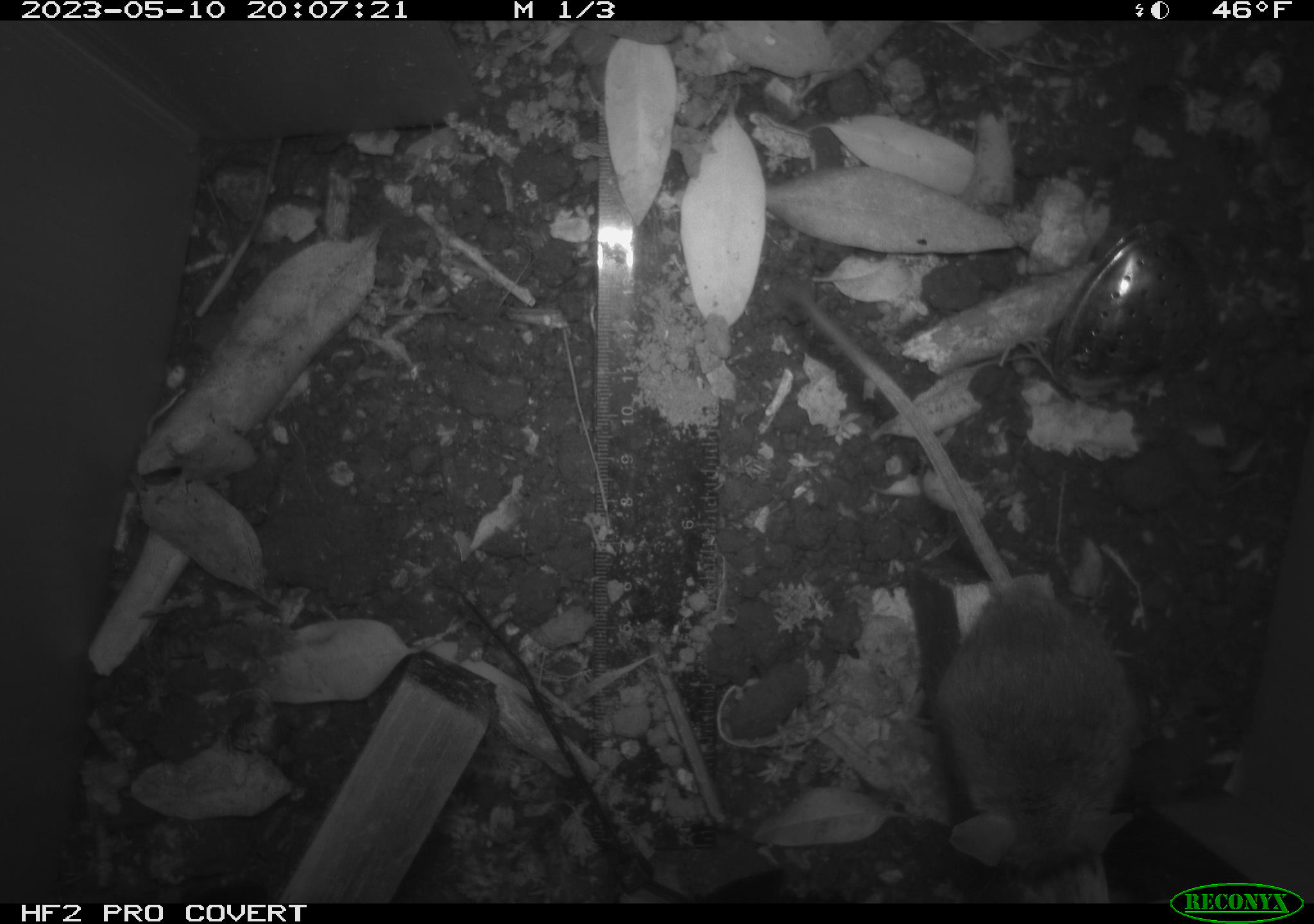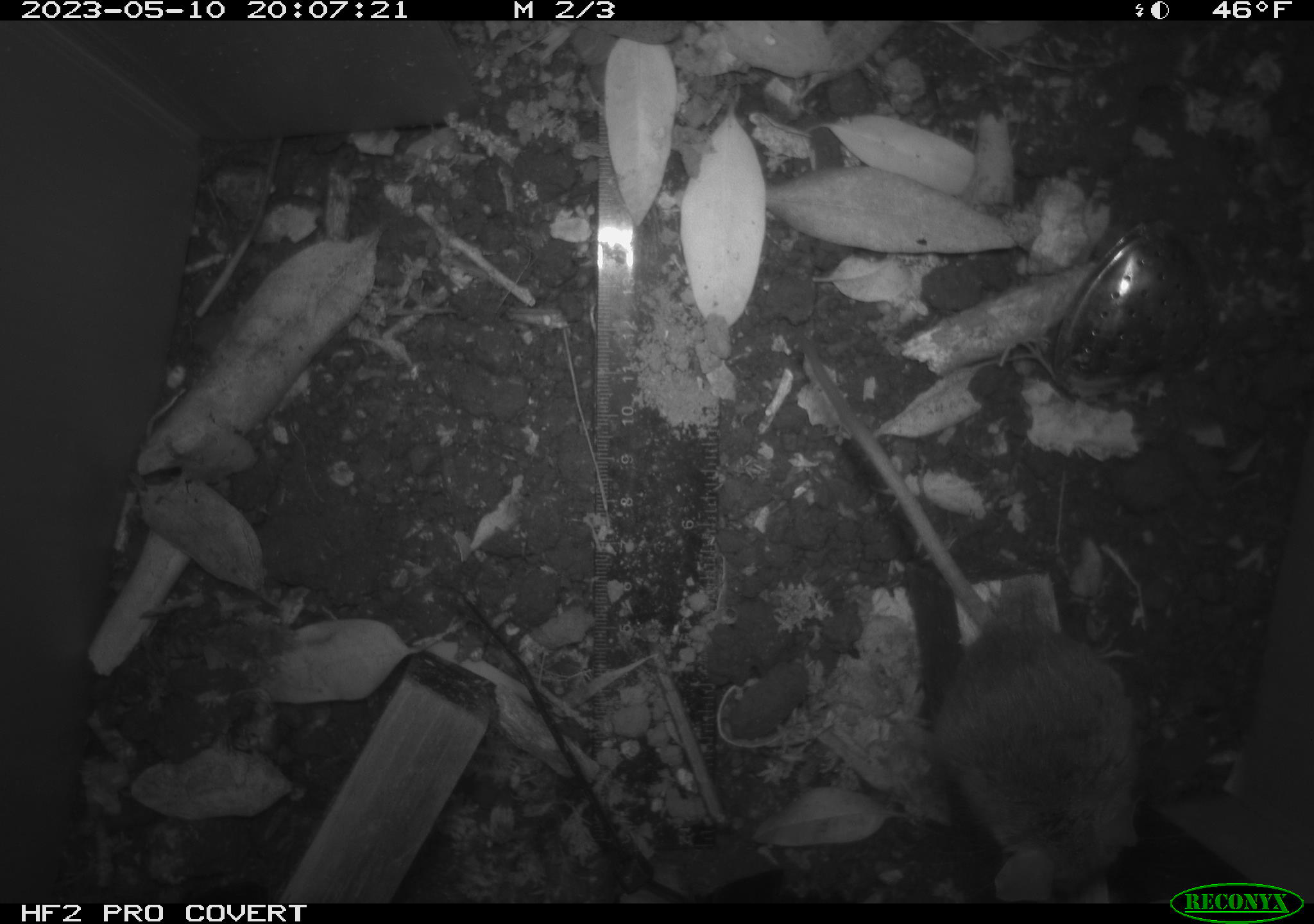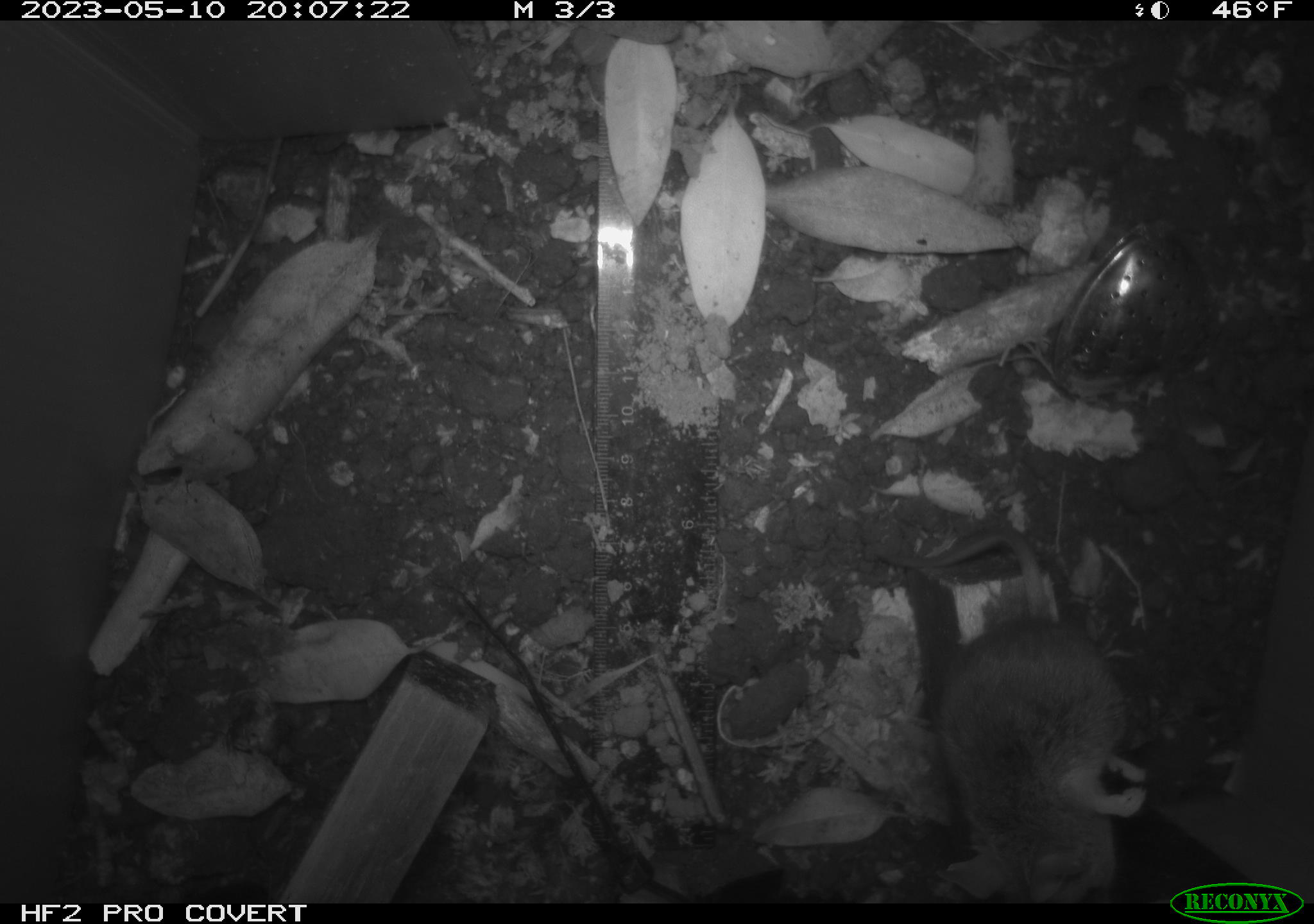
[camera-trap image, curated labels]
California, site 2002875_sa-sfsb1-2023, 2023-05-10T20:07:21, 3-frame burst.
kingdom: Animalia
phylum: Chordata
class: Mammalia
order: Rodentia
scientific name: Rodentia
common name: mouse species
Mouse species (Rodentia).